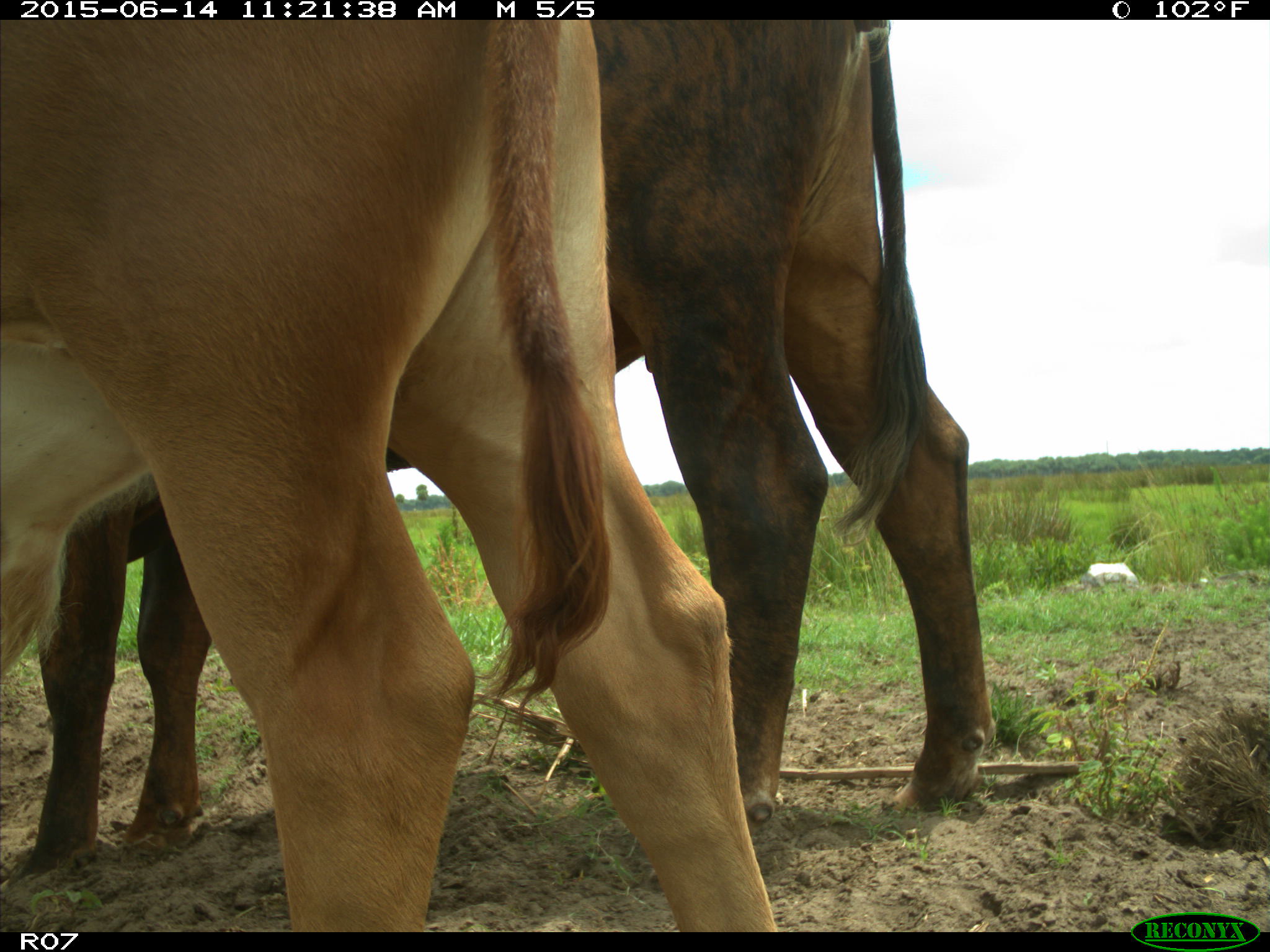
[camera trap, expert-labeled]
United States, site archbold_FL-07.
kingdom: Animalia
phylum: Chordata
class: Mammalia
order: Artiodactyla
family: Bovidae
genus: Bos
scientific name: Bos taurus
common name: domestic cow